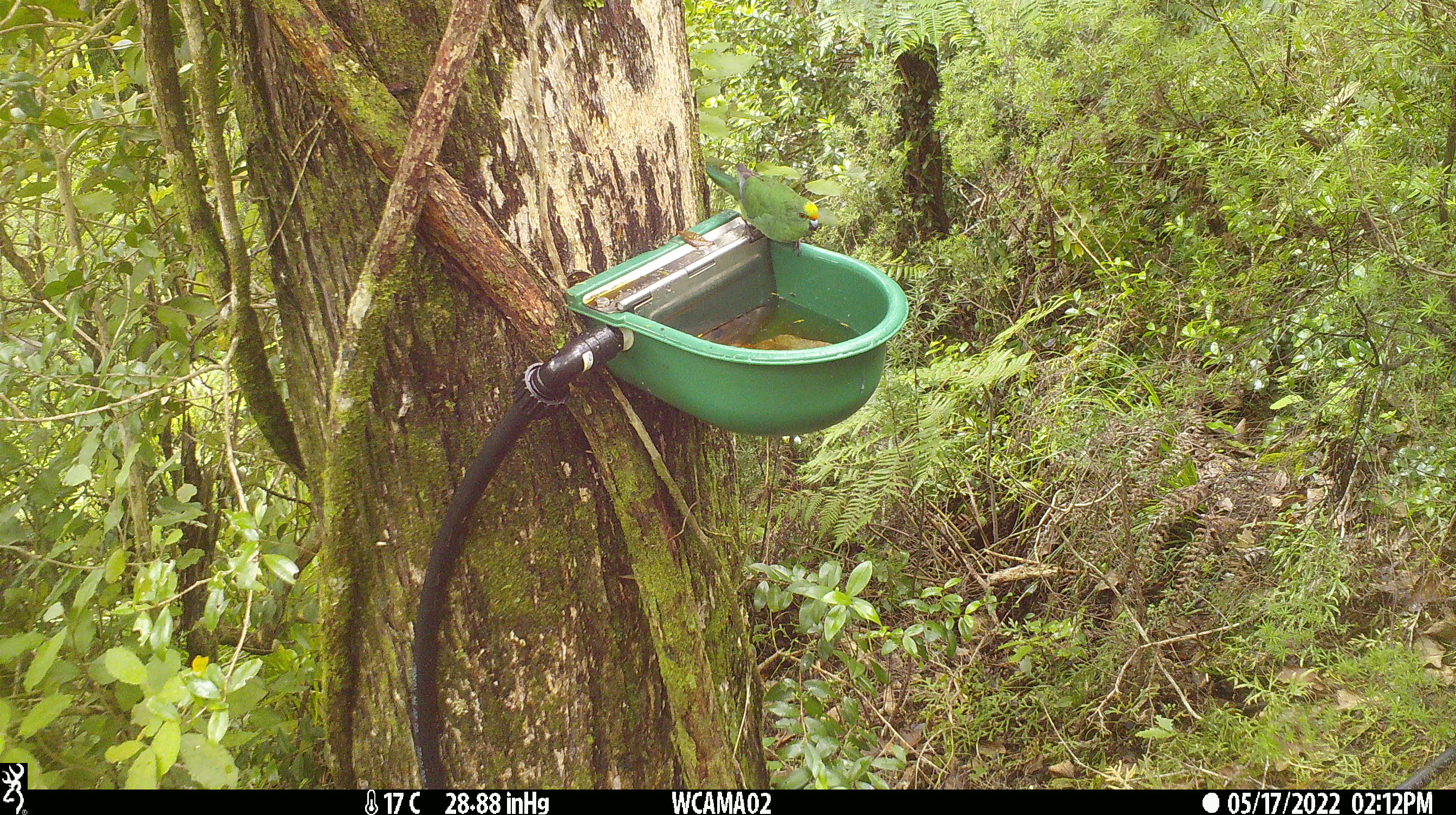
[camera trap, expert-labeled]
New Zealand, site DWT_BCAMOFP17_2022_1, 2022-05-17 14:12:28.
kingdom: Animalia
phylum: Chordata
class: Aves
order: Psittaciformes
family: Psittaculidae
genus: Cyanoramphus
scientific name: Cyanoramphus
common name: parakeet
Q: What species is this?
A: Parakeet (Cyanoramphus).